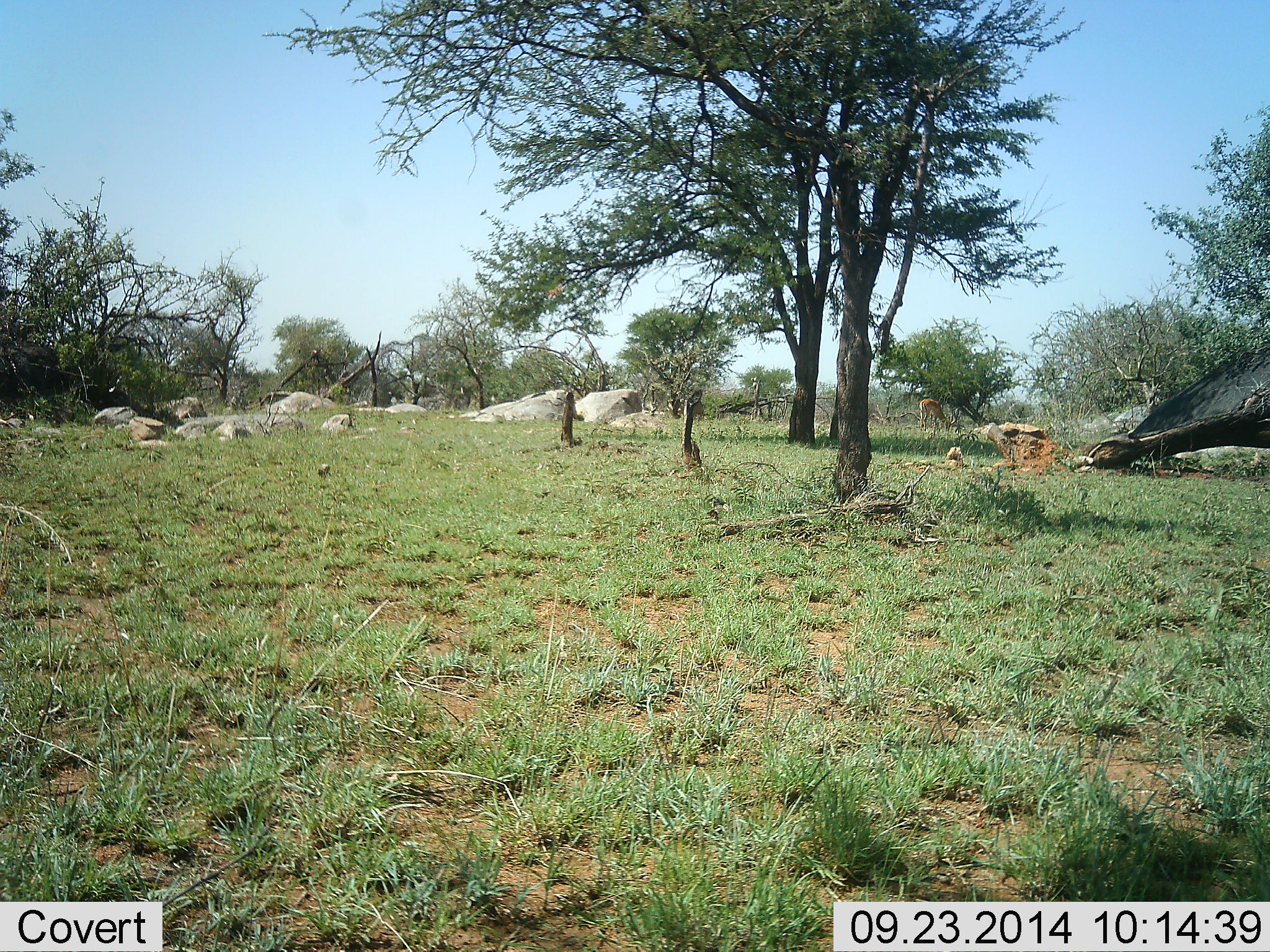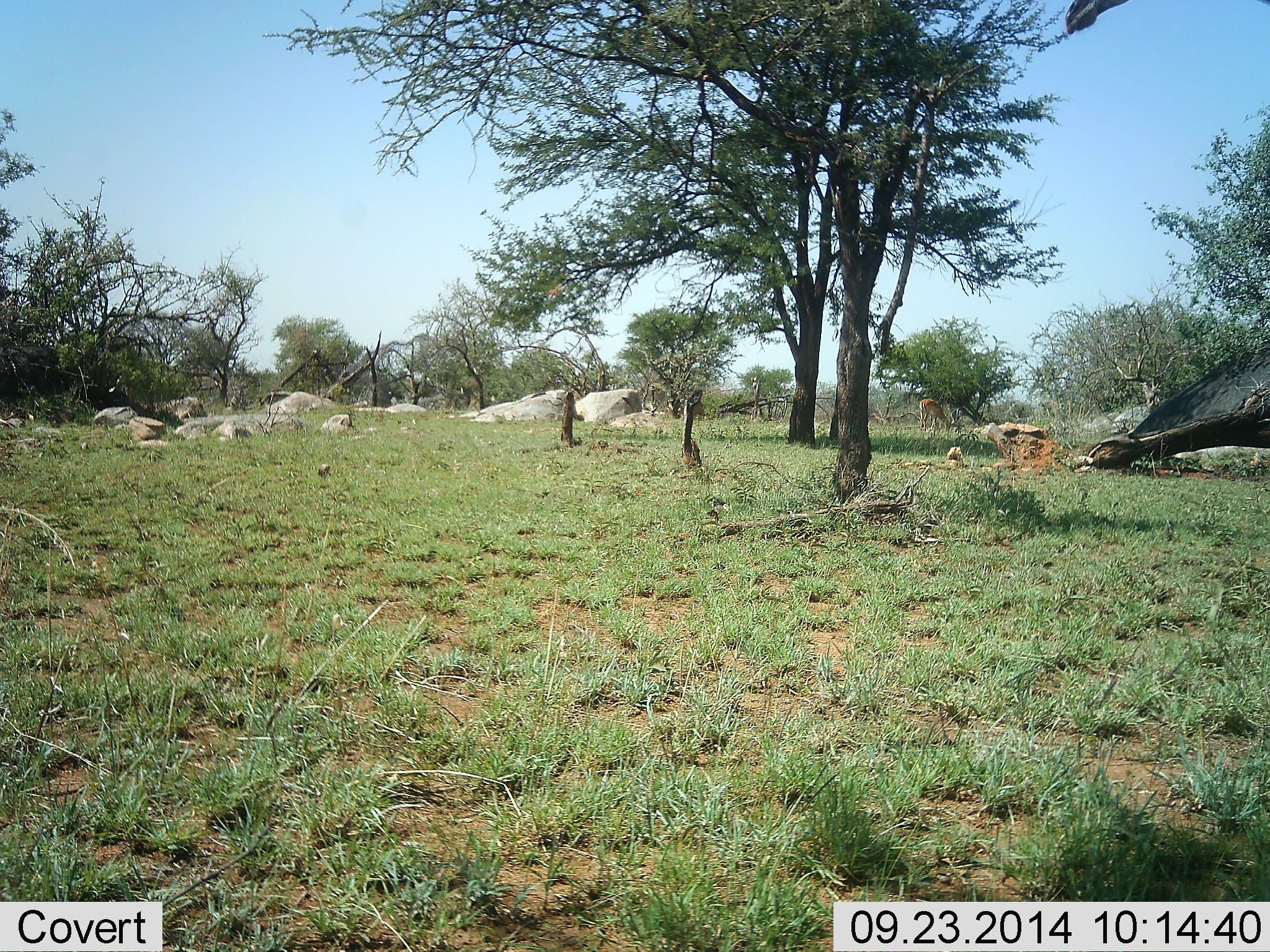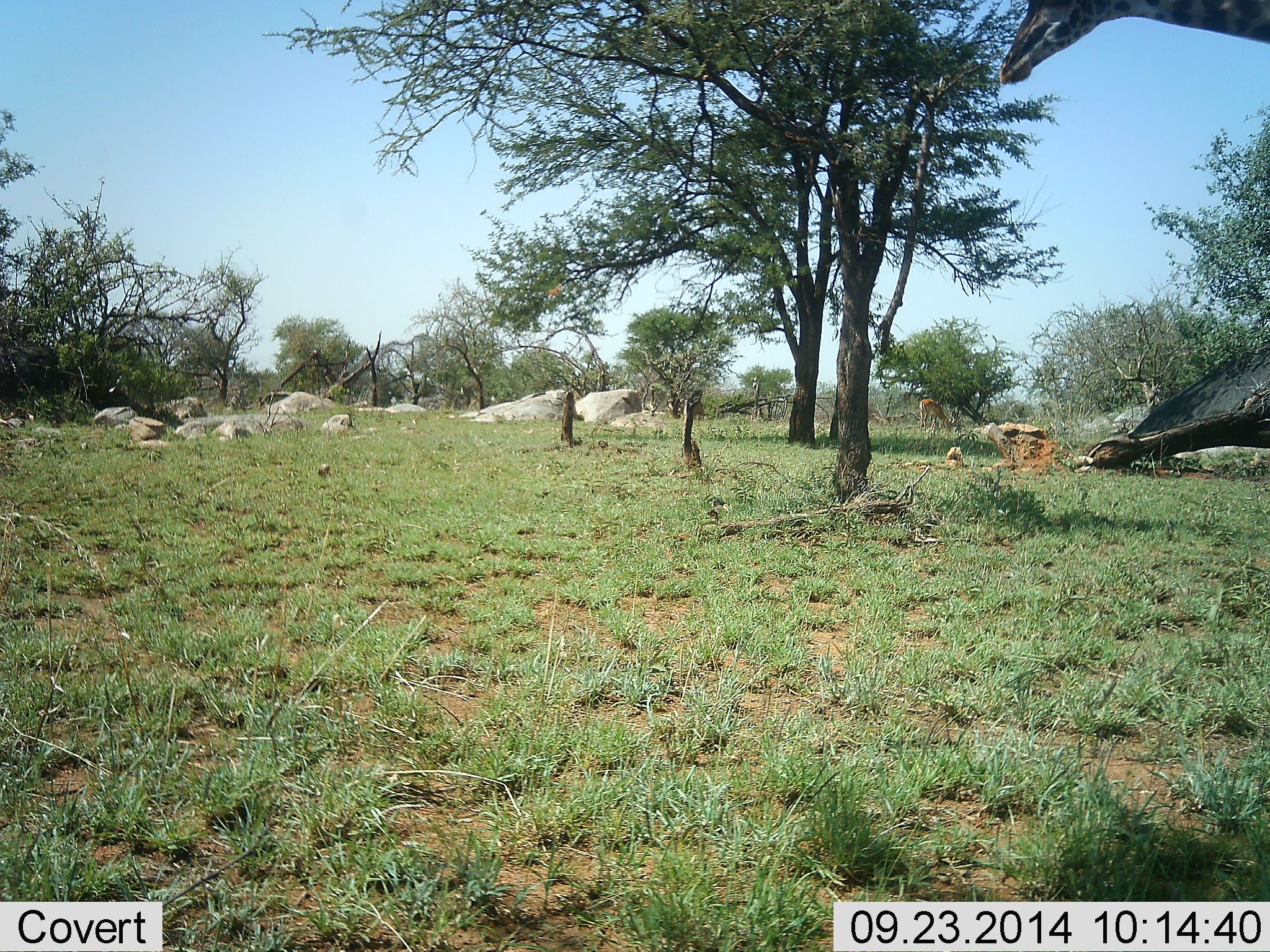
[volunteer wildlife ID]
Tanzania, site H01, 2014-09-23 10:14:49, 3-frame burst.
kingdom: Animalia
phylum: Chordata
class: Mammalia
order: Artiodactyla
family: Giraffidae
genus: Giraffa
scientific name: Giraffa camelopardalis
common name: giraffe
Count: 1.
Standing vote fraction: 42%.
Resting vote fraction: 0%.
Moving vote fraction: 50%.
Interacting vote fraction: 0%.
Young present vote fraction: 0%.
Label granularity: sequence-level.